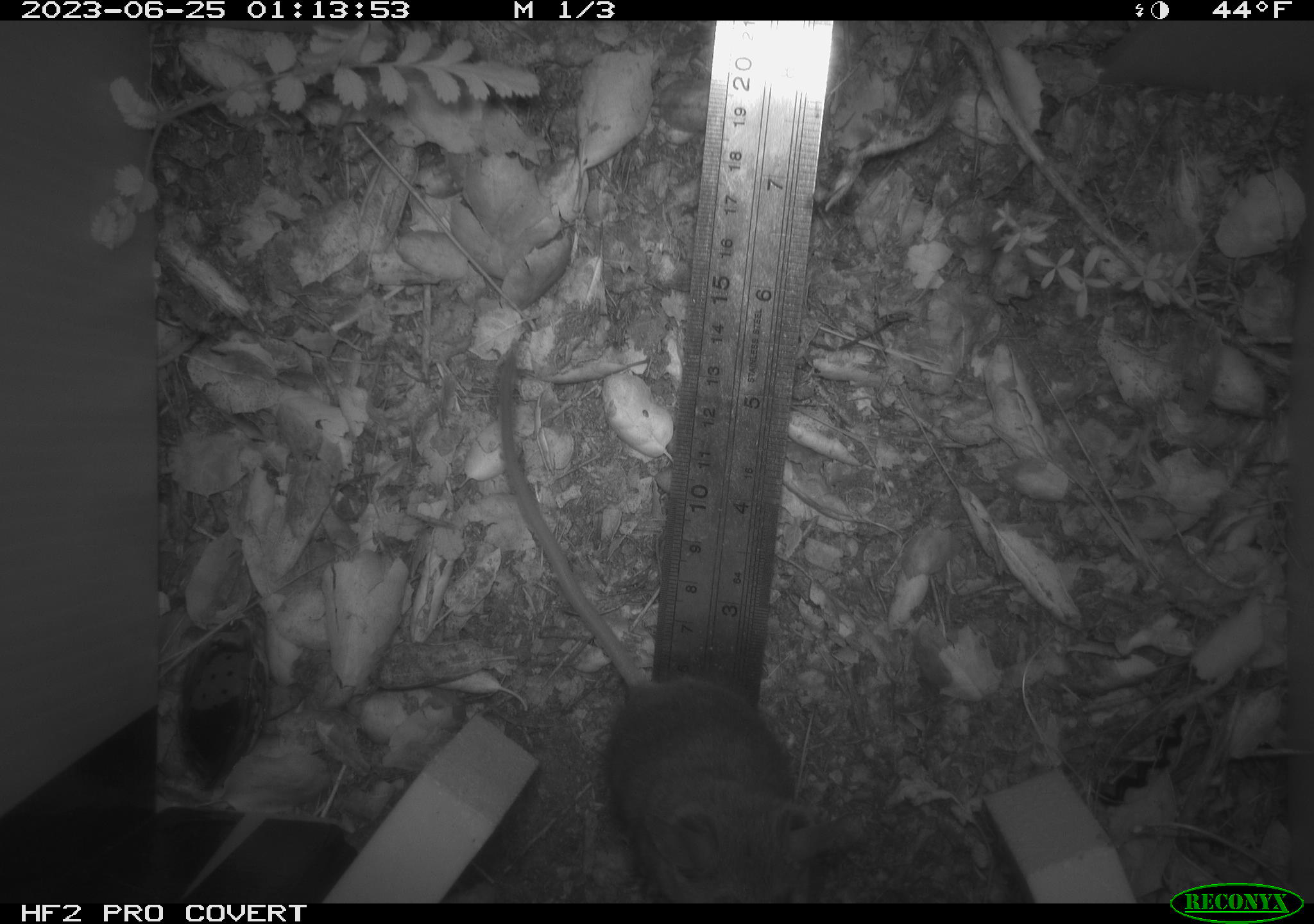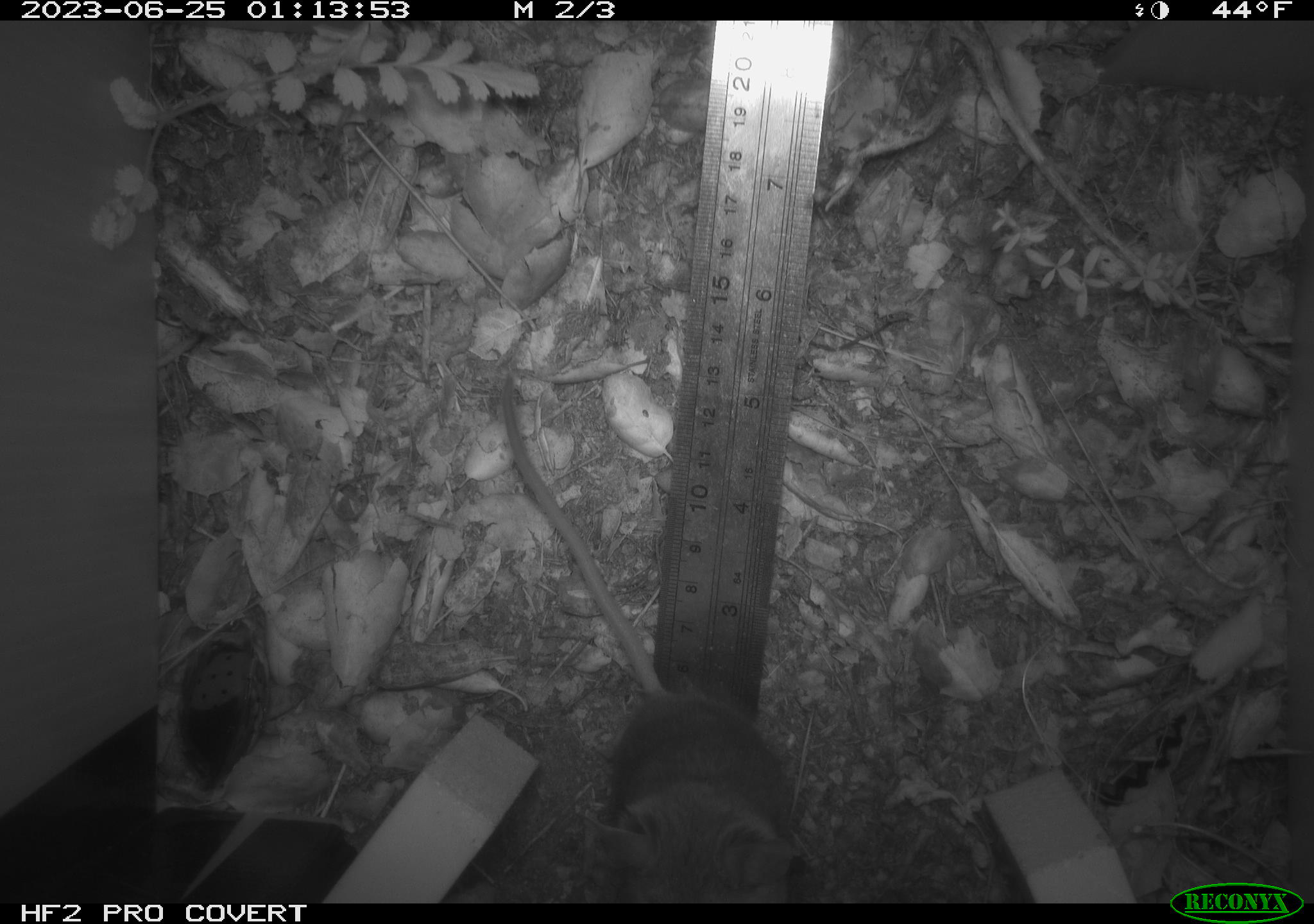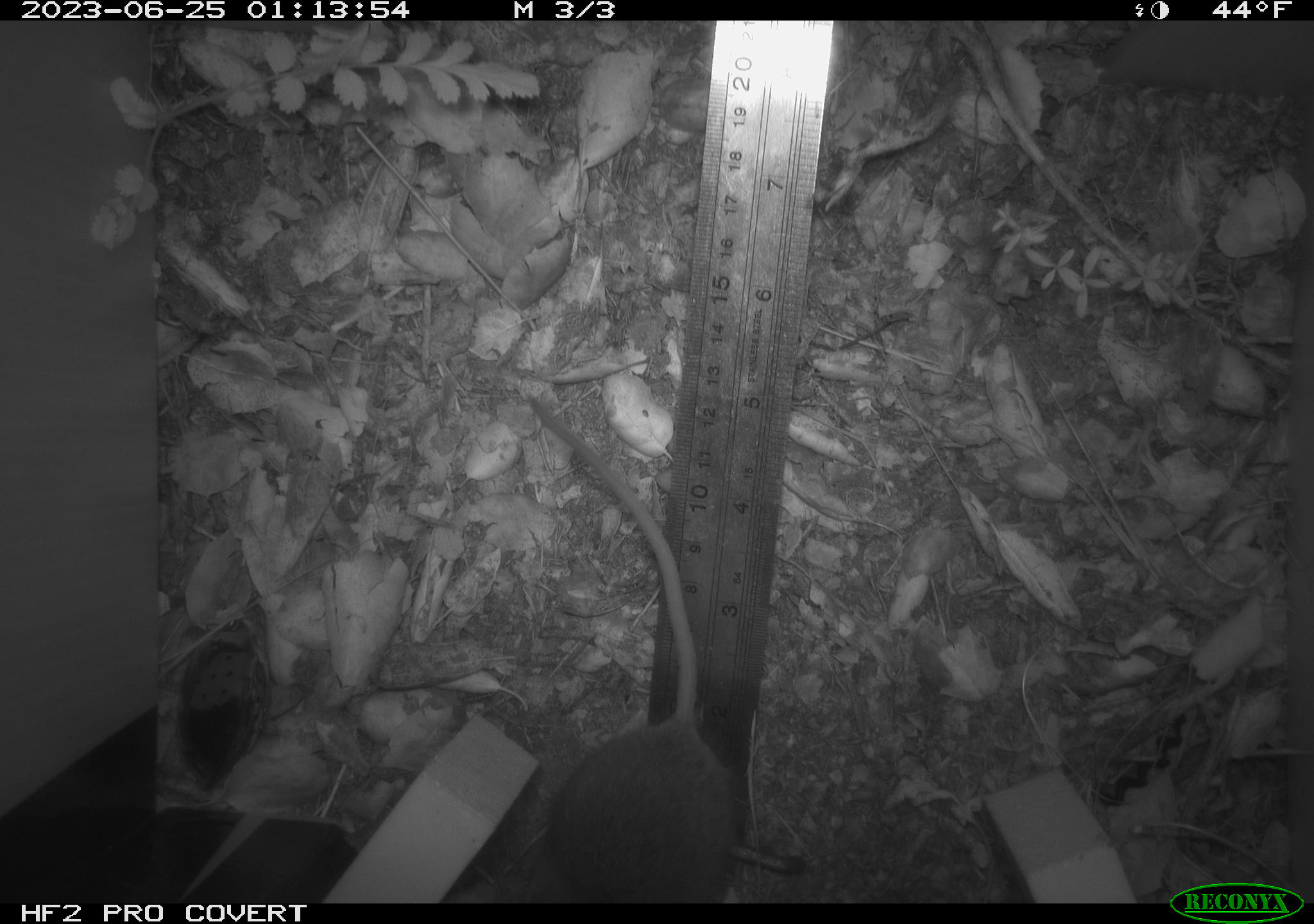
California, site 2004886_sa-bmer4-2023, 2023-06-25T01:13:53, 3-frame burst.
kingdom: Animalia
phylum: Chordata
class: Mammalia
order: Rodentia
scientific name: Rodentia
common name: mouse species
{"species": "mouse species (Rodentia)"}